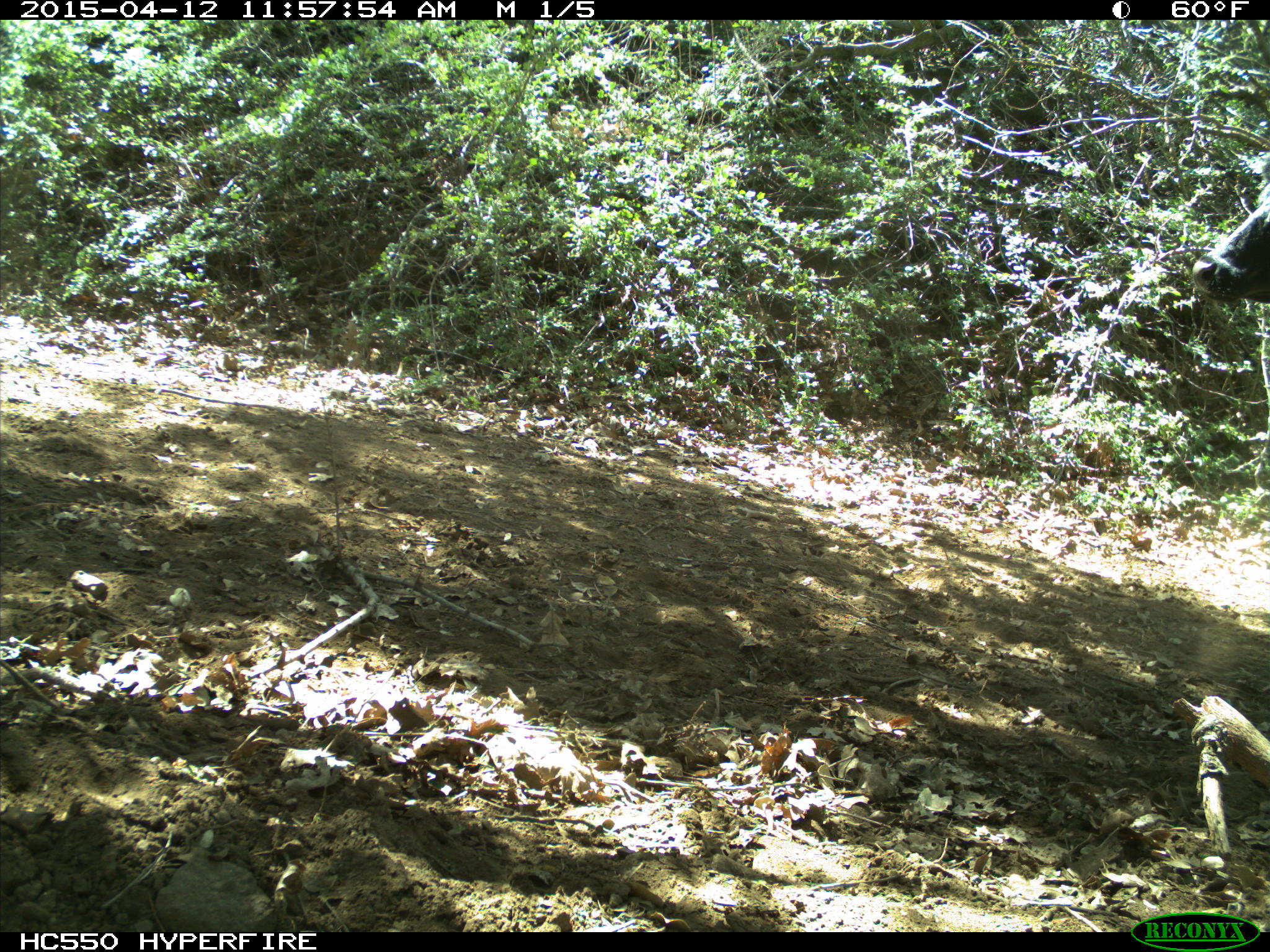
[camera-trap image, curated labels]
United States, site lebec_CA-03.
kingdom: Animalia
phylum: Chordata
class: Mammalia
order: Artiodactyla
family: Bovidae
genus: Bos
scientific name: Bos taurus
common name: domestic cow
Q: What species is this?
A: Bos taurus (domestic cow).